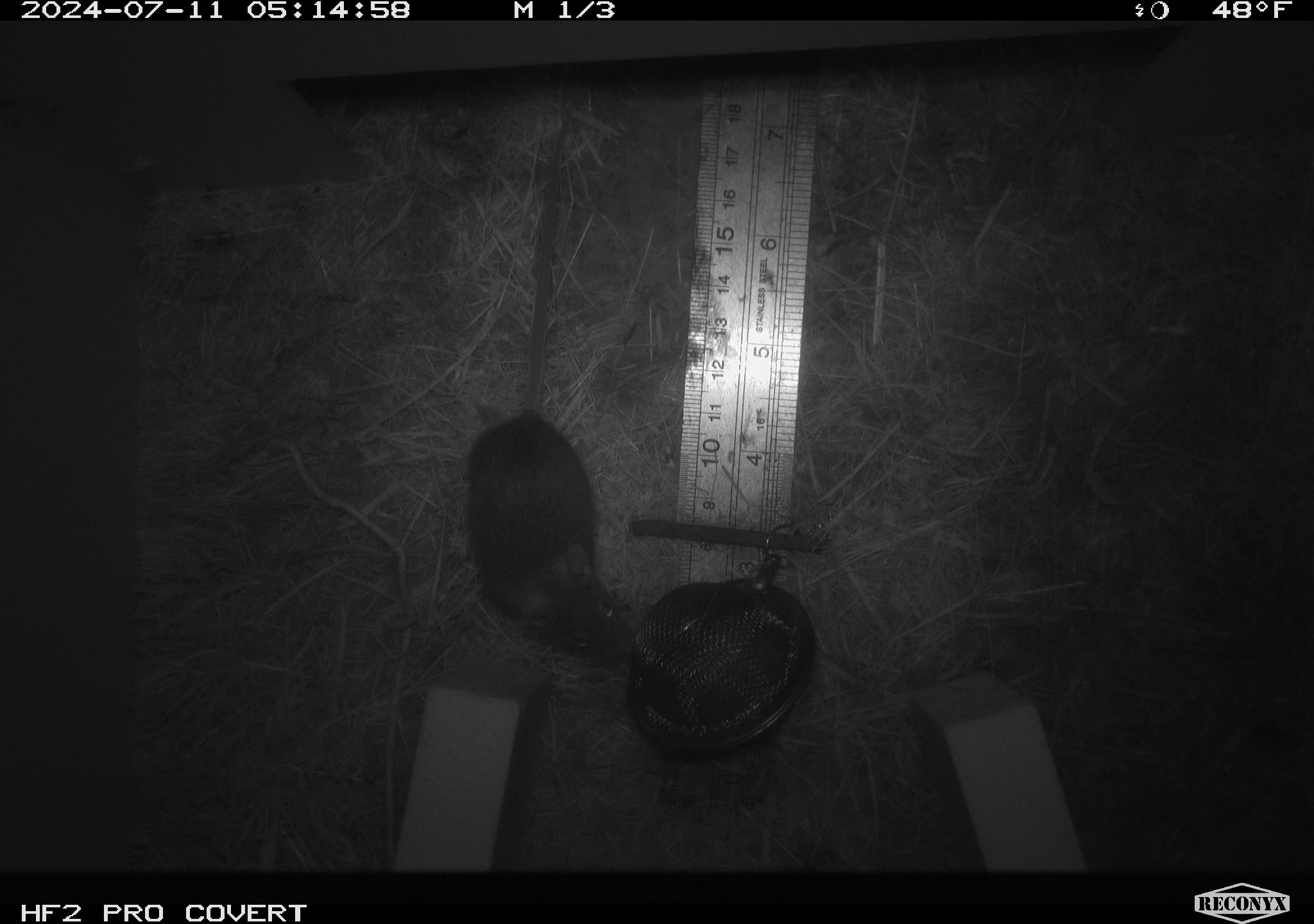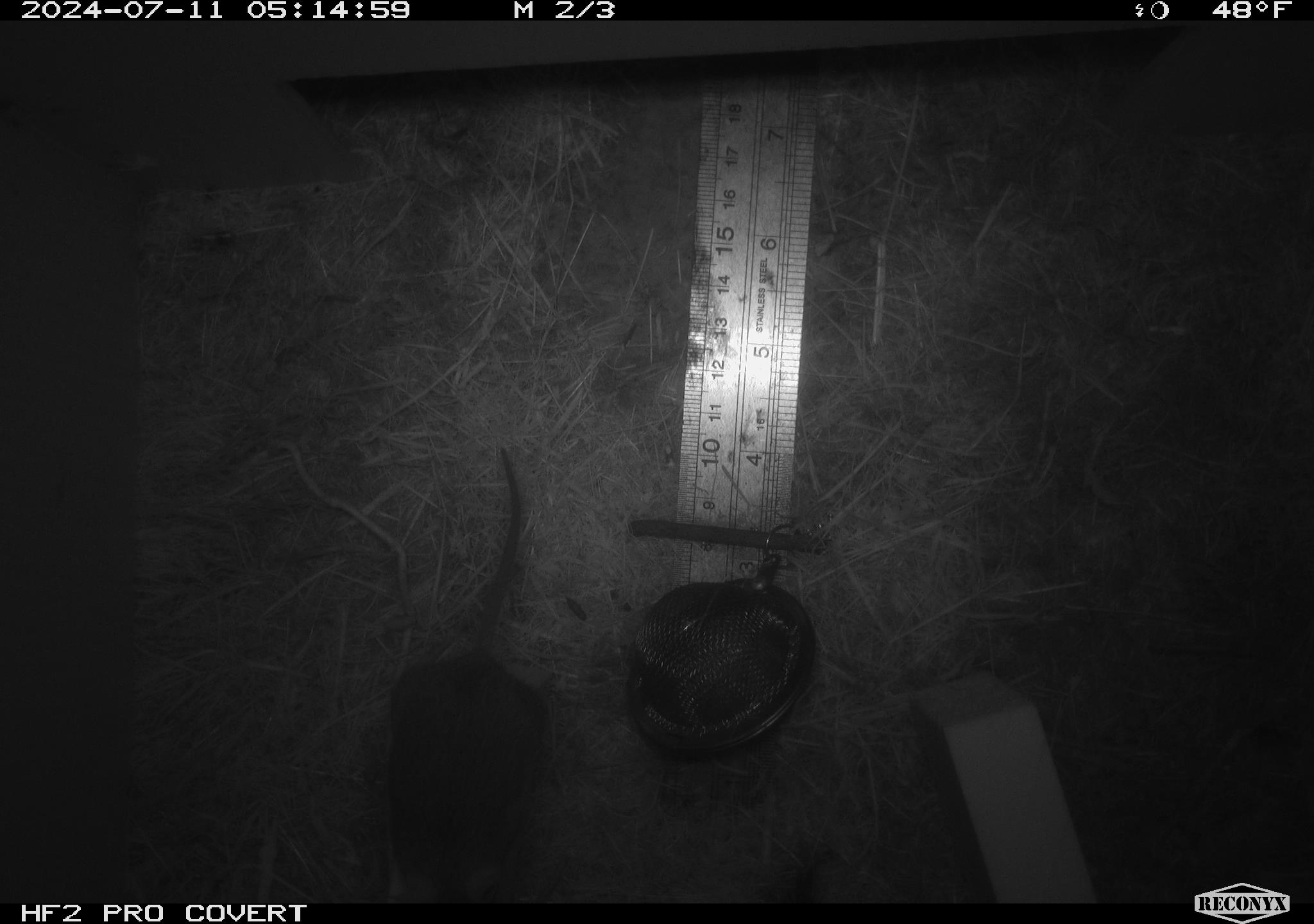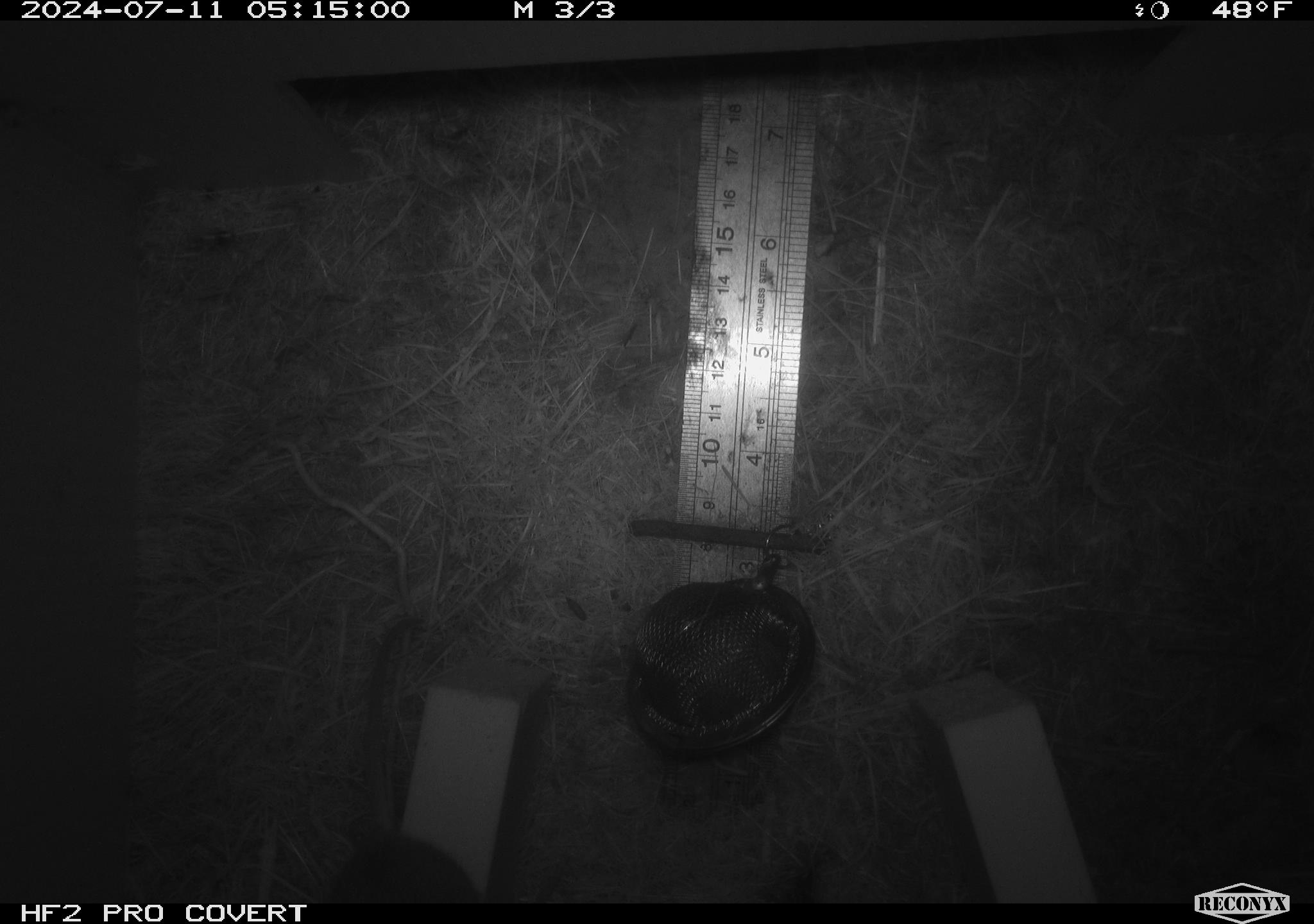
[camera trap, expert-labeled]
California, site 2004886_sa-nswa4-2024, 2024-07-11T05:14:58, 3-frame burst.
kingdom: Animalia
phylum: Chordata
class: Mammalia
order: Rodentia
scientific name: Rodentia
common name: mouse species